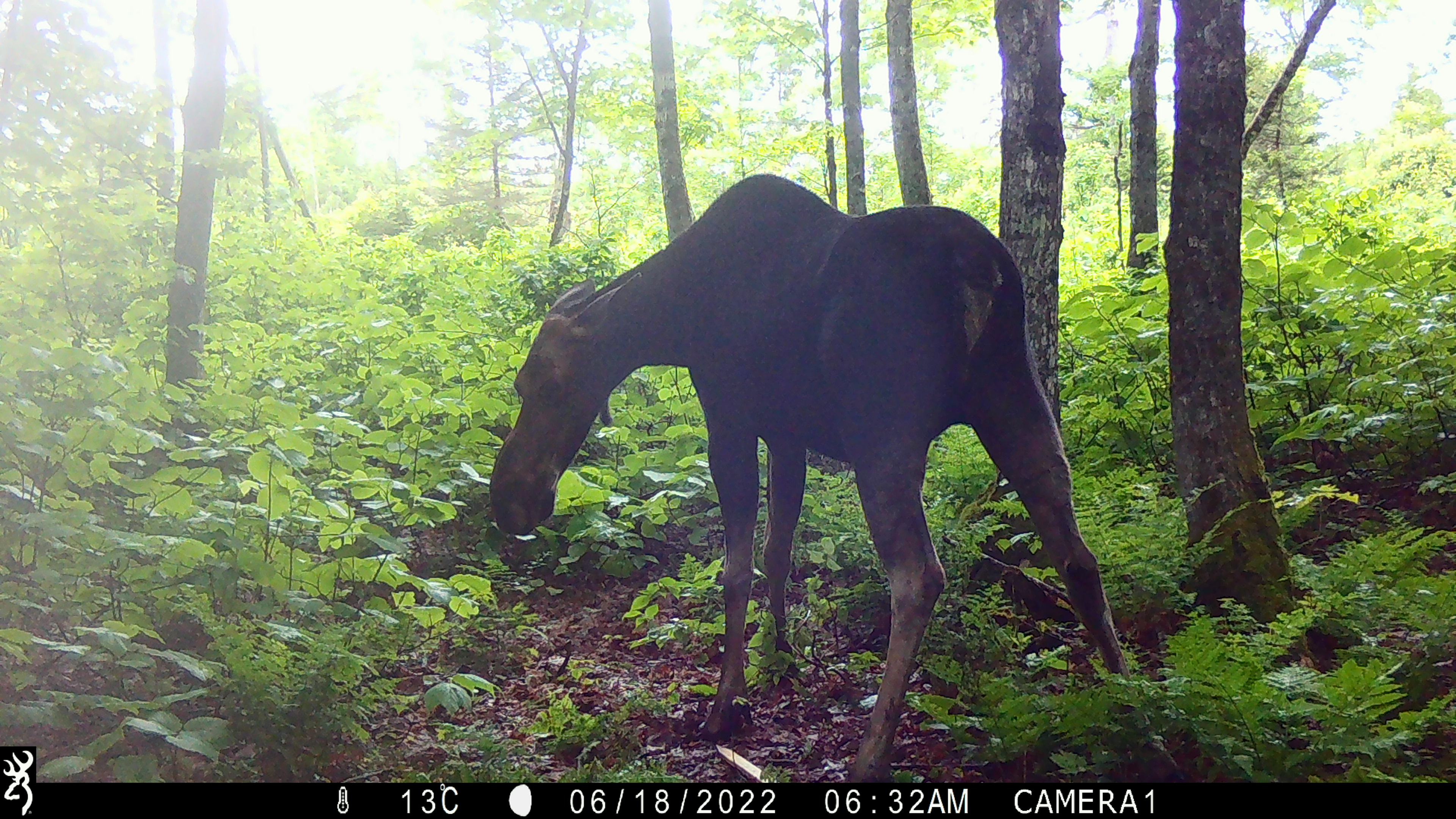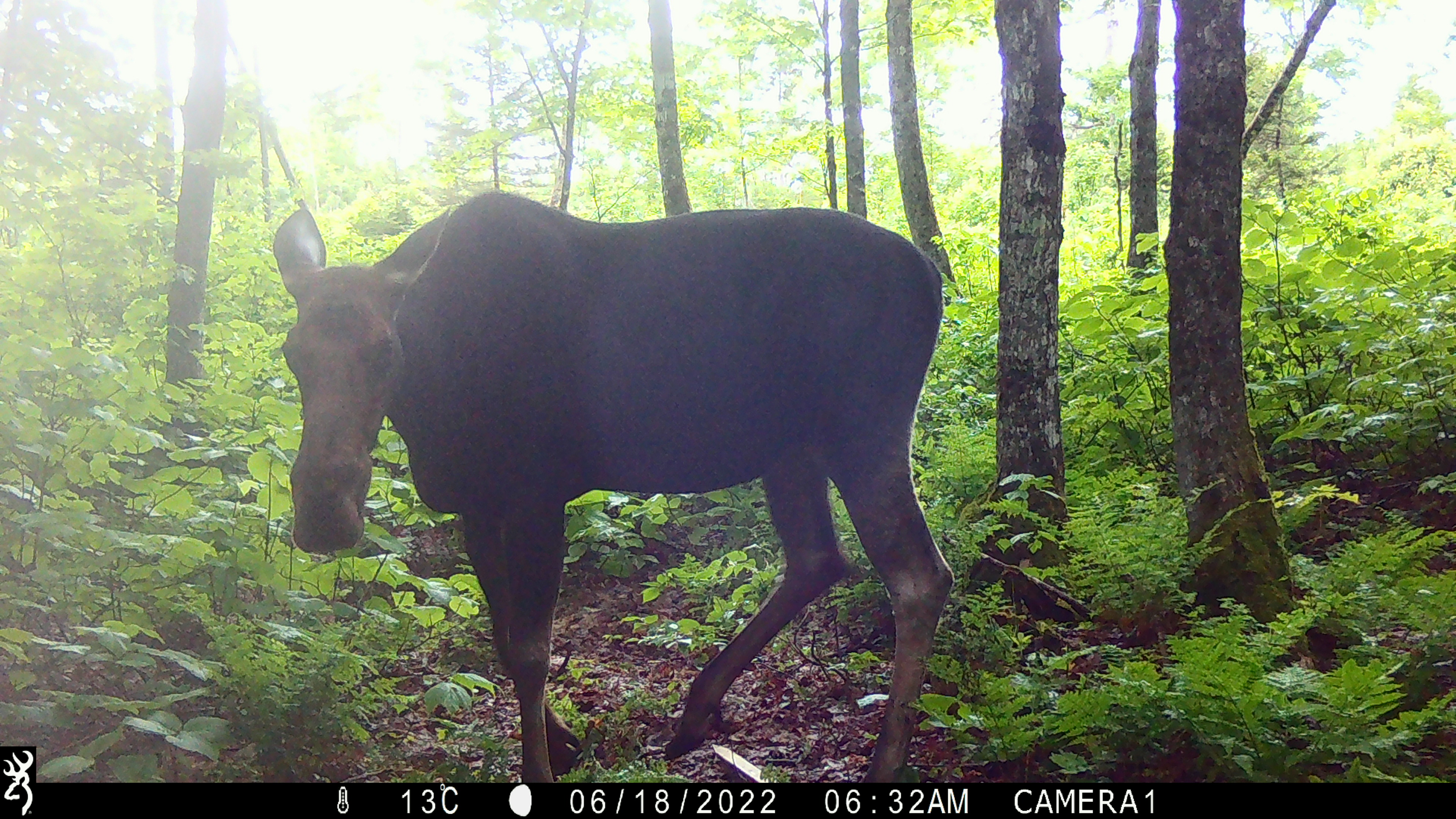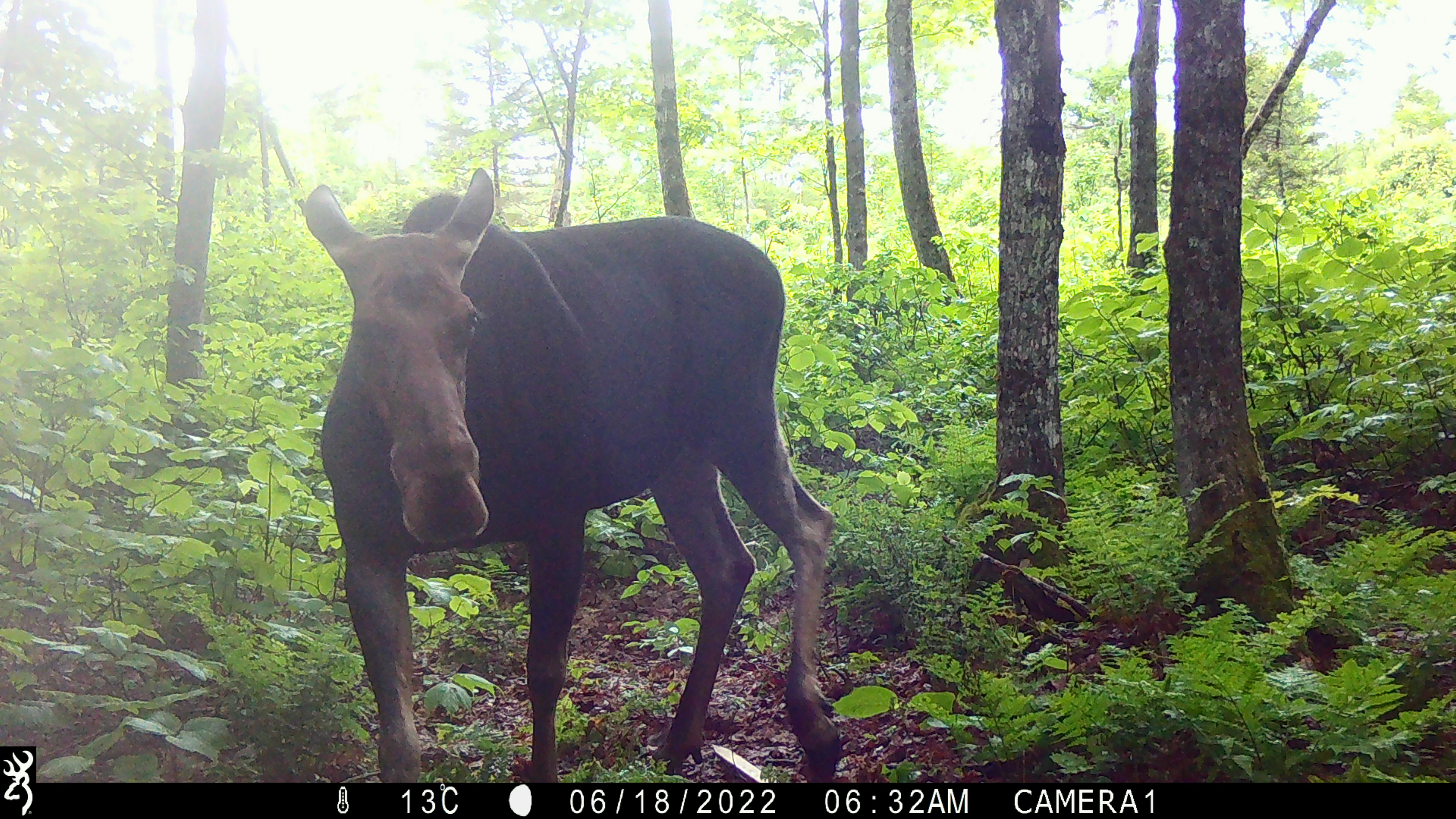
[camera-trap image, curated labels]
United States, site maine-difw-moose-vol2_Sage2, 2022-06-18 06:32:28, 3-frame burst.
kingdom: Animalia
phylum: Chordata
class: Mammalia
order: Artiodactyla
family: Cervidae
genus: Alces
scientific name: Alces alces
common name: moose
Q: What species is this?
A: Moose (Alces alces).